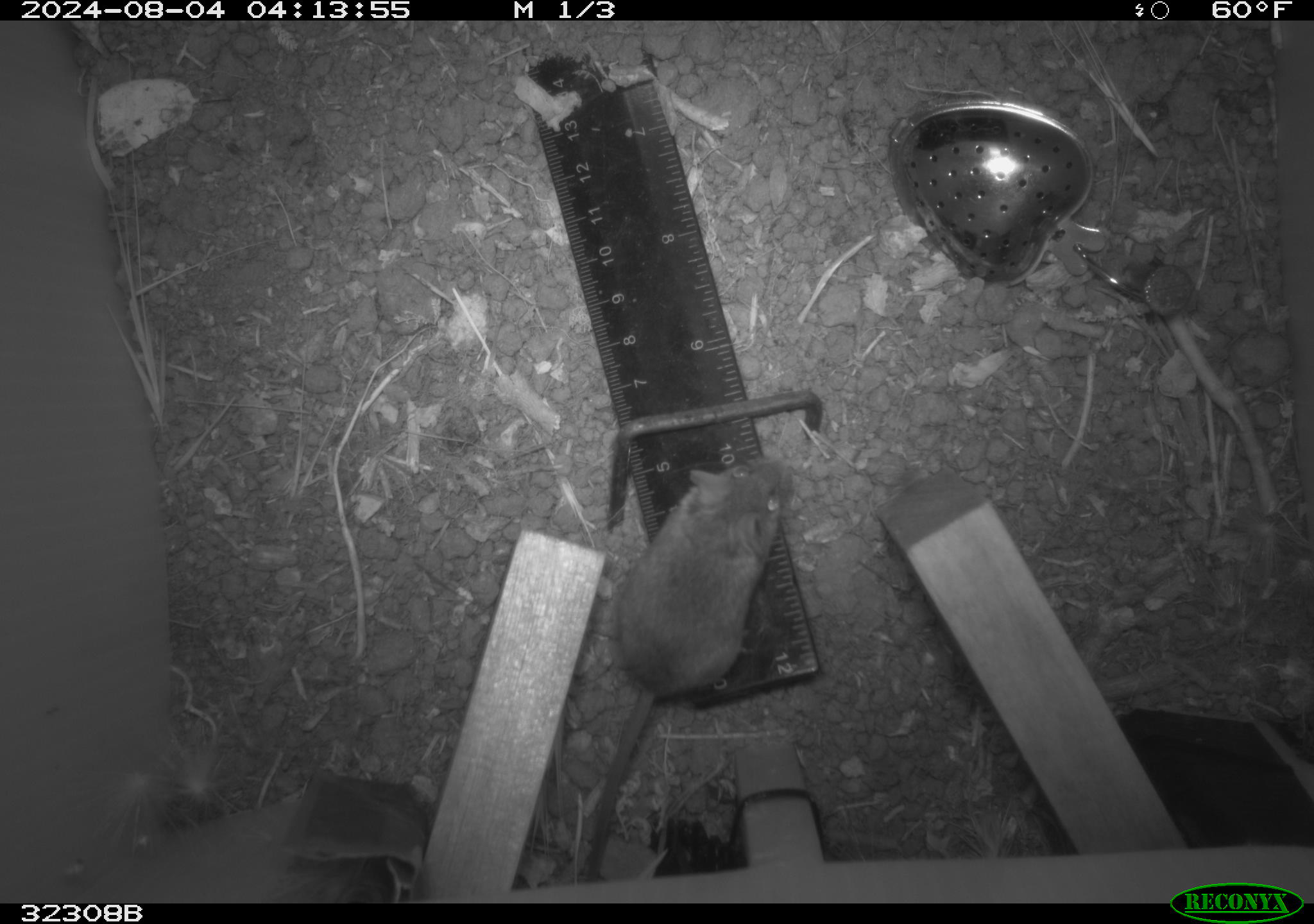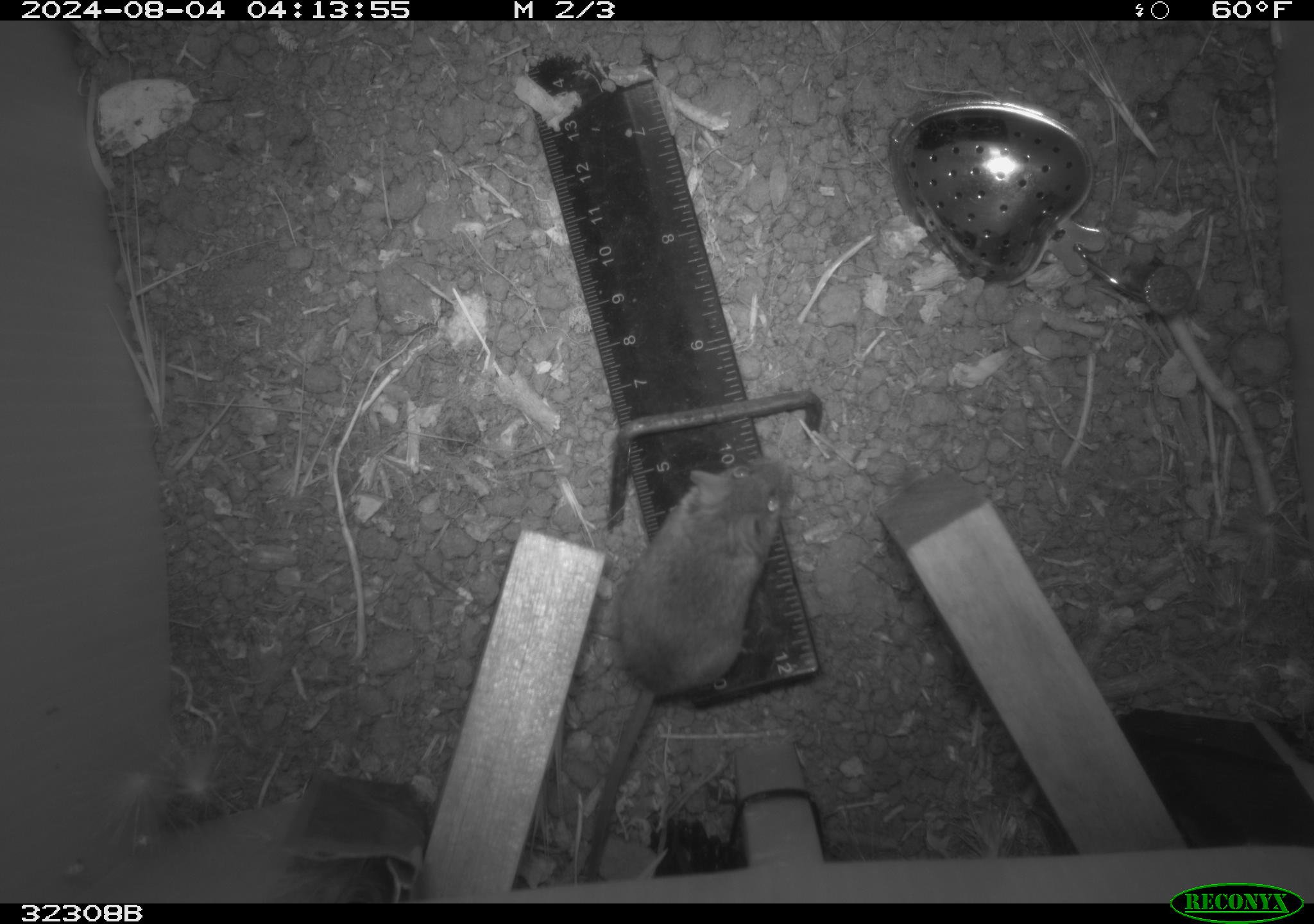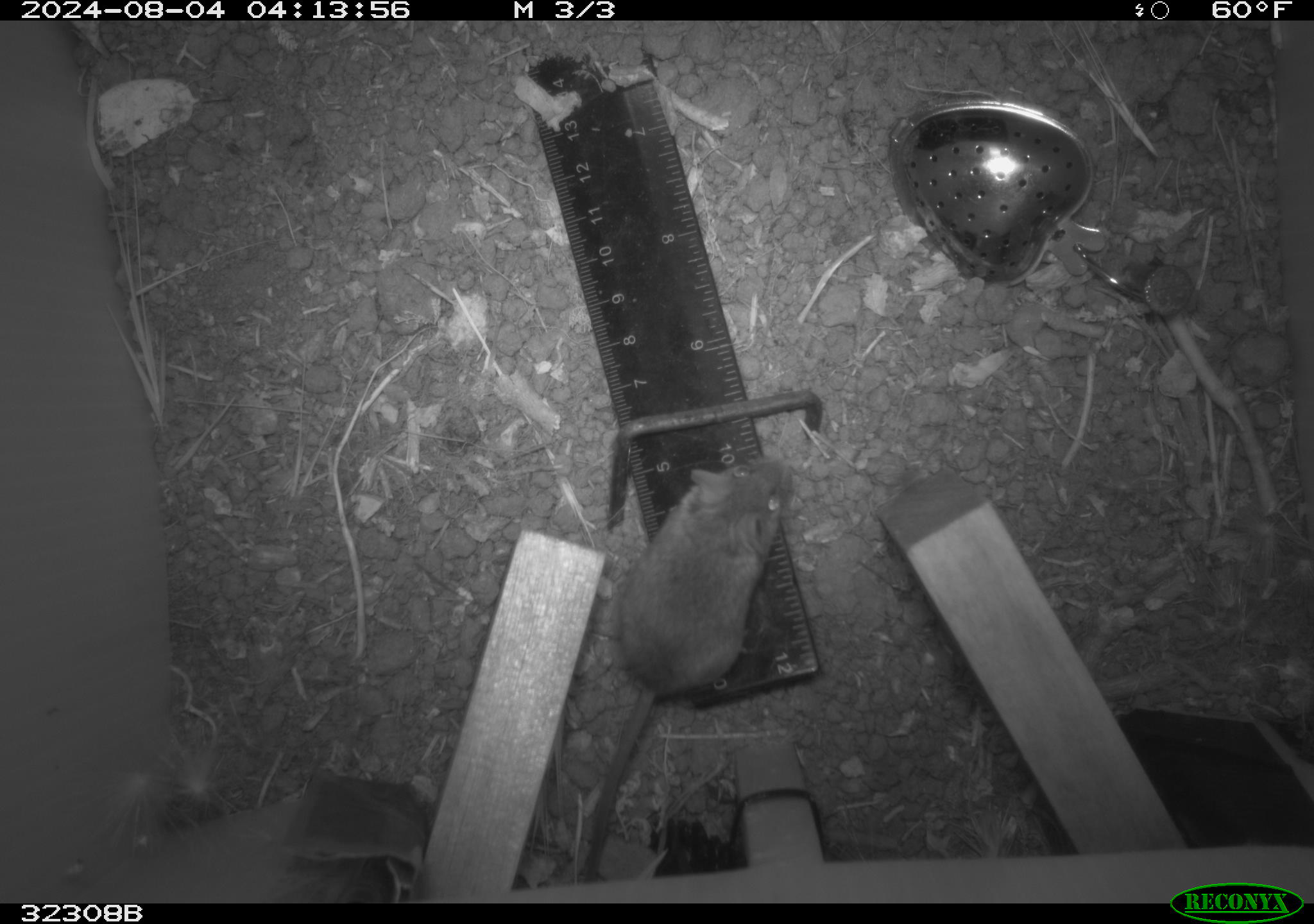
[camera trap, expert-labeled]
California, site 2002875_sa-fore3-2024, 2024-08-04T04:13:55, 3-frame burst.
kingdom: Animalia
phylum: Chordata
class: Mammalia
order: Rodentia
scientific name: Rodentia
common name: mouse species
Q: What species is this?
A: Mouse species (Rodentia).